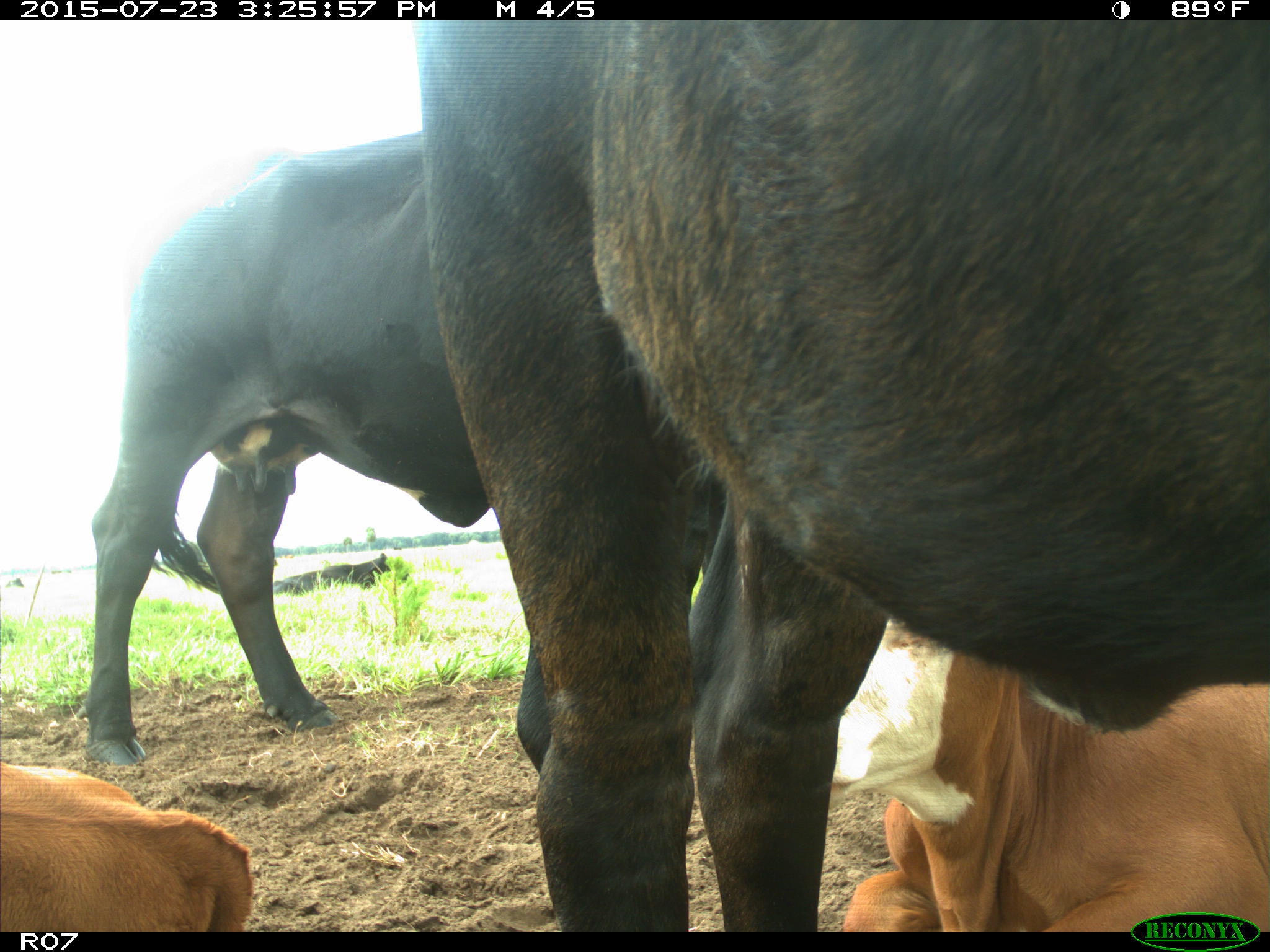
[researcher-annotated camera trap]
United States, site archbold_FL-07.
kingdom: Animalia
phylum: Chordata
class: Mammalia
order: Artiodactyla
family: Bovidae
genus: Bos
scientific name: Bos taurus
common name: domestic cow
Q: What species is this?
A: Bos taurus (domestic cow).